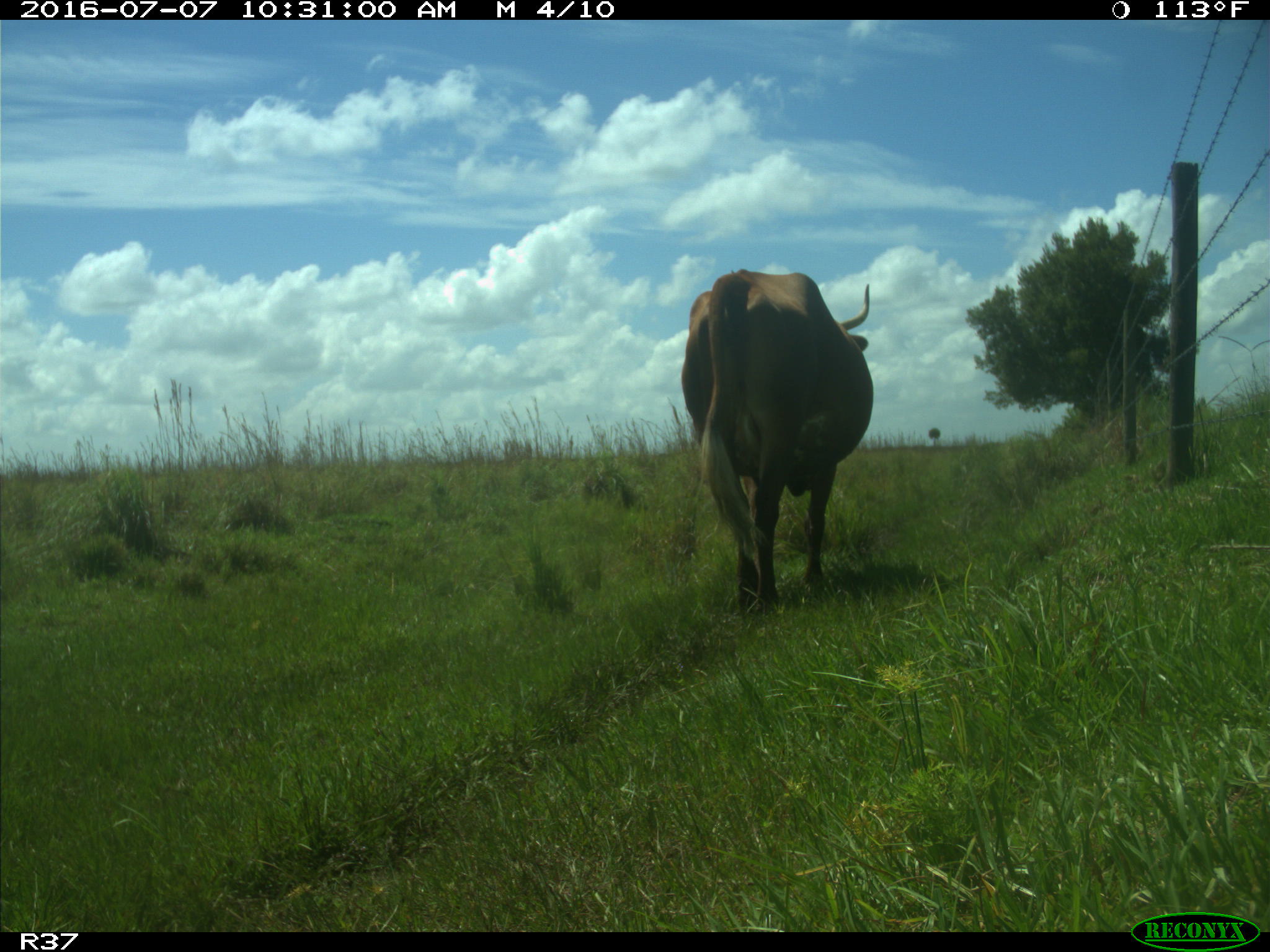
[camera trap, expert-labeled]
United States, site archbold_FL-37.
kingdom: Animalia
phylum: Chordata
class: Mammalia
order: Artiodactyla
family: Bovidae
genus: Bos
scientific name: Bos taurus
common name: domestic cow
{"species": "Bos taurus (domestic cow)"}